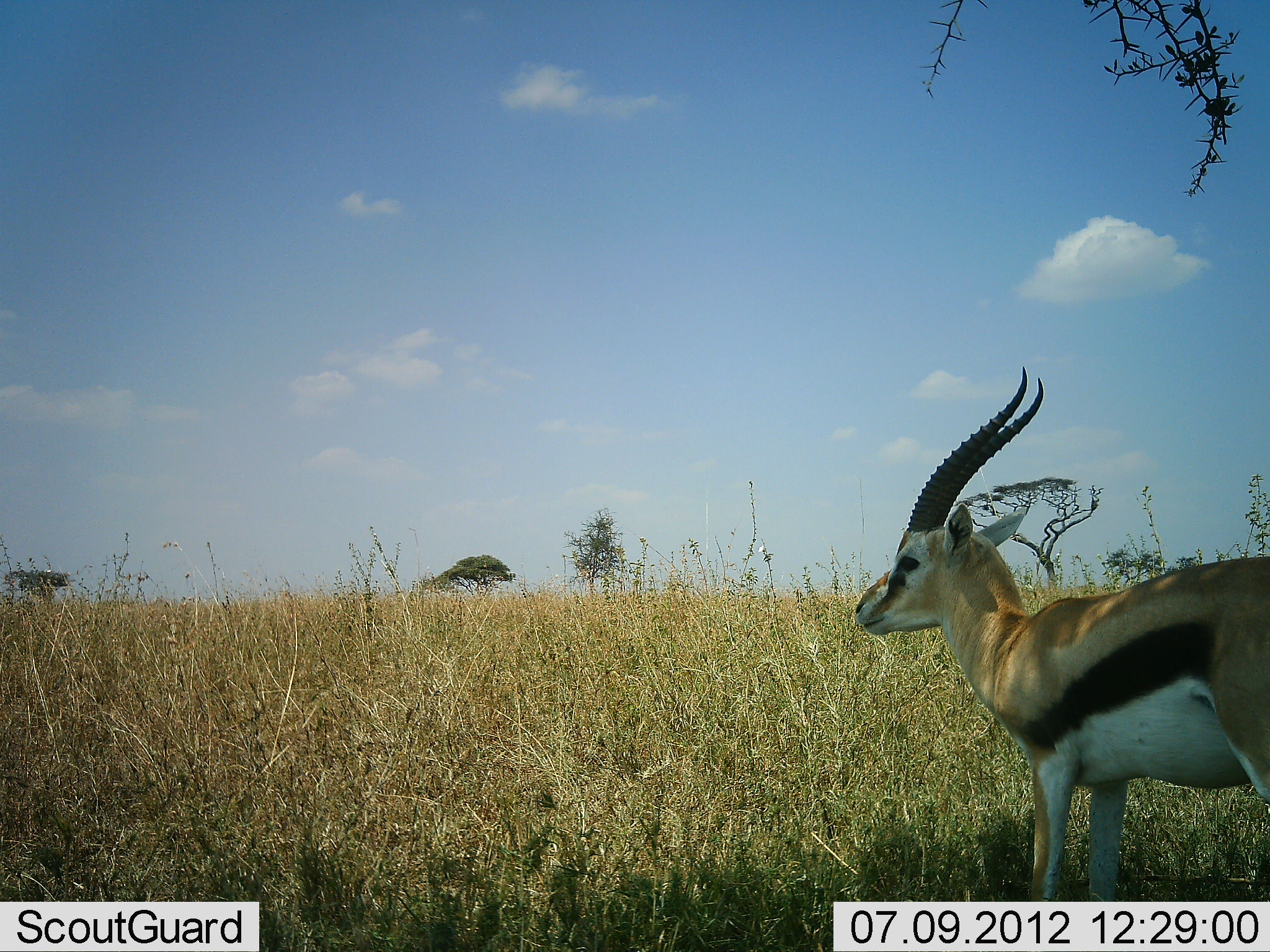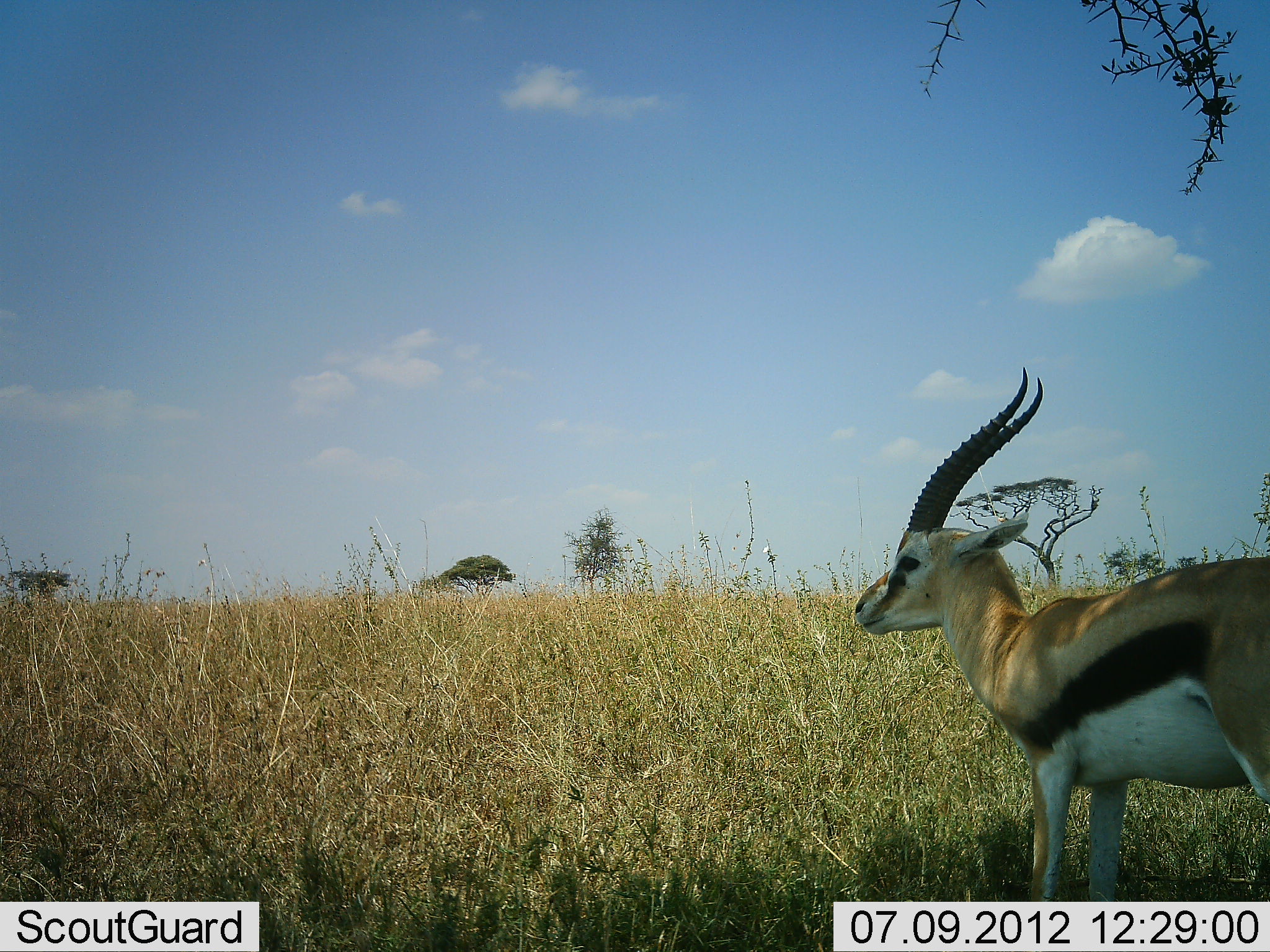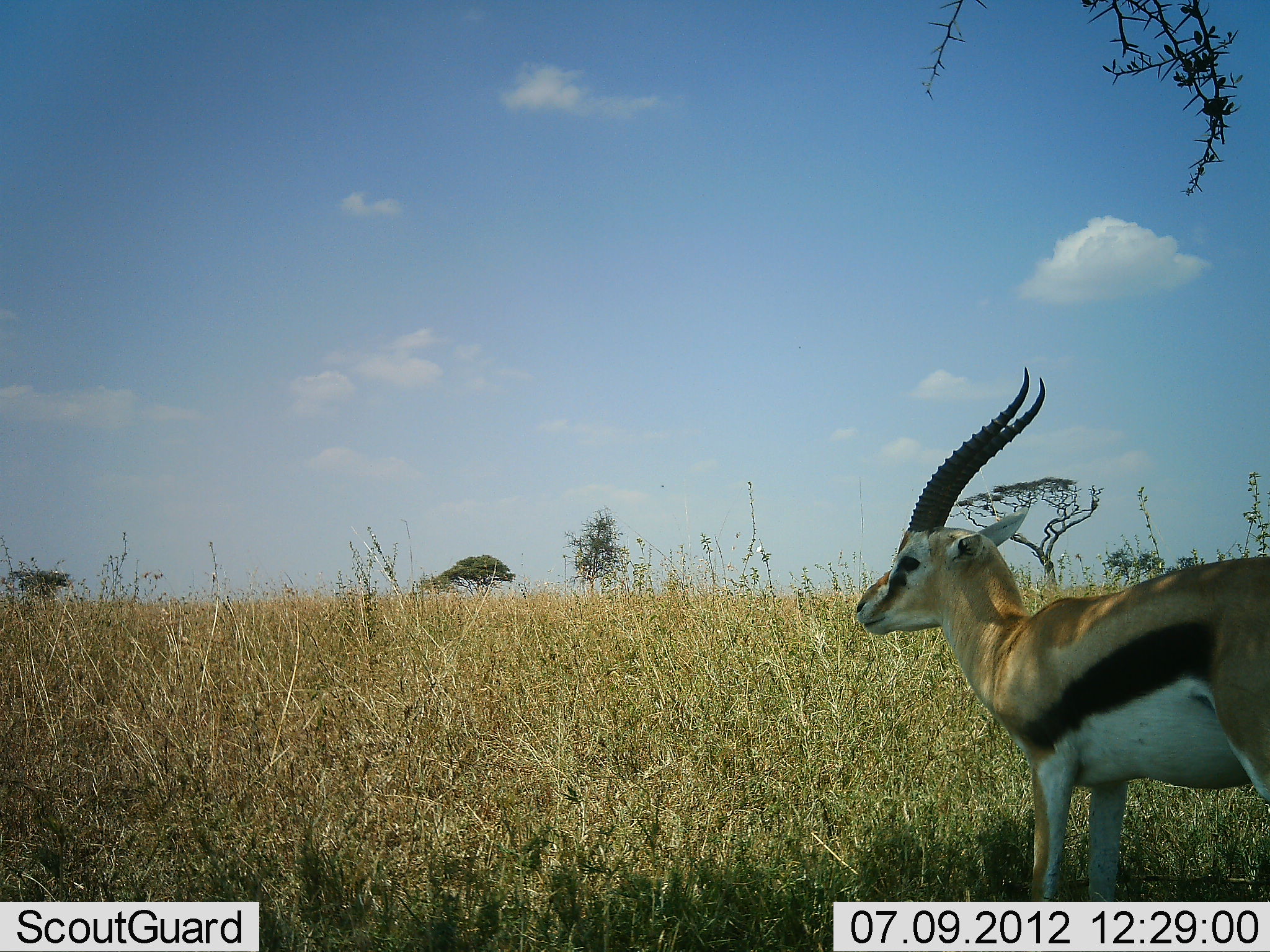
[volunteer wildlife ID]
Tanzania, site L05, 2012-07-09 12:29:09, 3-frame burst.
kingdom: Animalia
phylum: Chordata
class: Mammalia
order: Artiodactyla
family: Bovidae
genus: Eudorcas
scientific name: Eudorcas thomsonii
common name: thomson's gazelle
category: gazellethomsons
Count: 1.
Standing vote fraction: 100%.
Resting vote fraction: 0%.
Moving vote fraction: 0%.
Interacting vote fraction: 0%.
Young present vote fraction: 0%.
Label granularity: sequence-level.